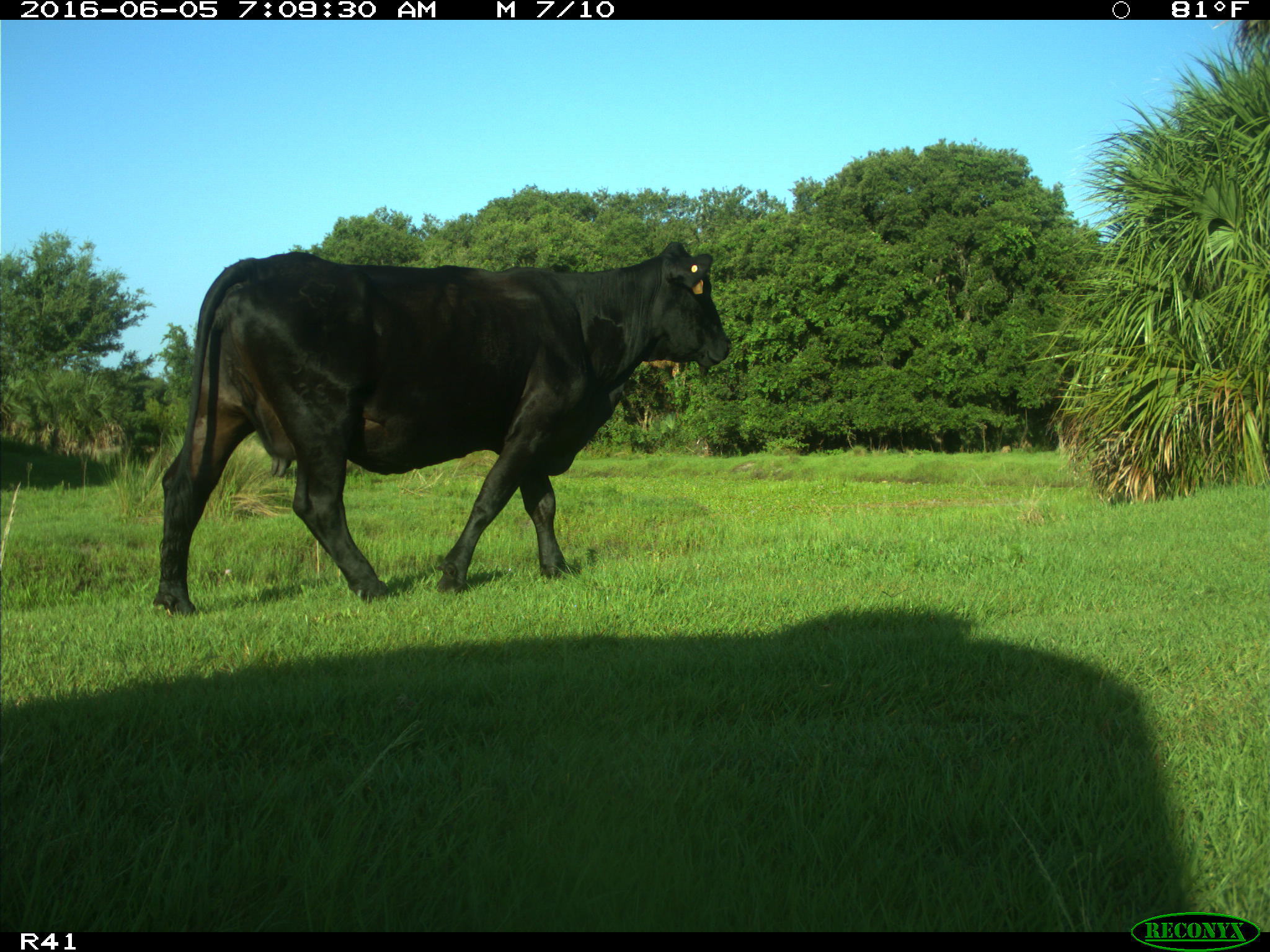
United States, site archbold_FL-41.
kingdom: Animalia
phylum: Chordata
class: Mammalia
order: Artiodactyla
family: Bovidae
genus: Bos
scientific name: Bos taurus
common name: domestic cow